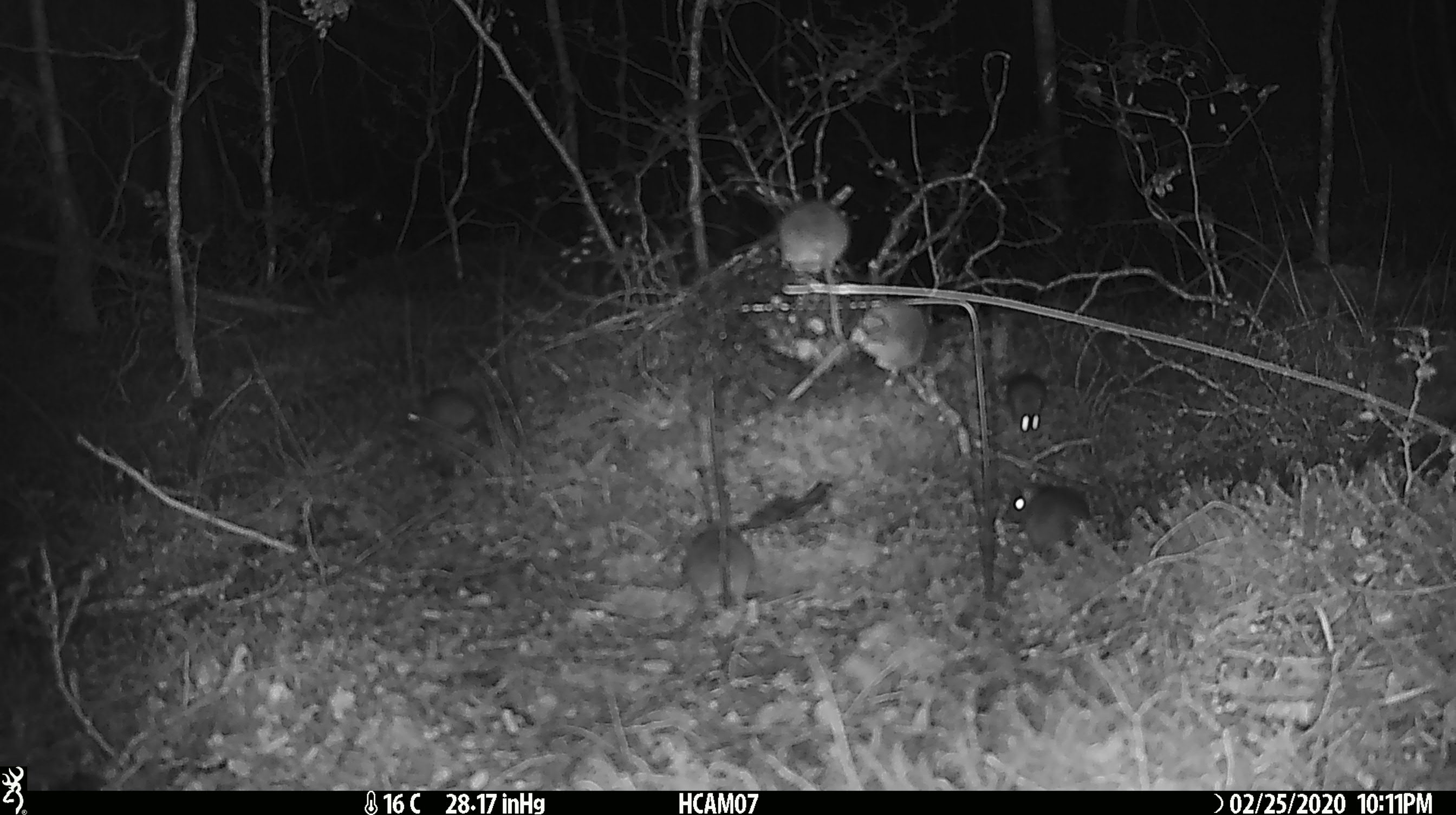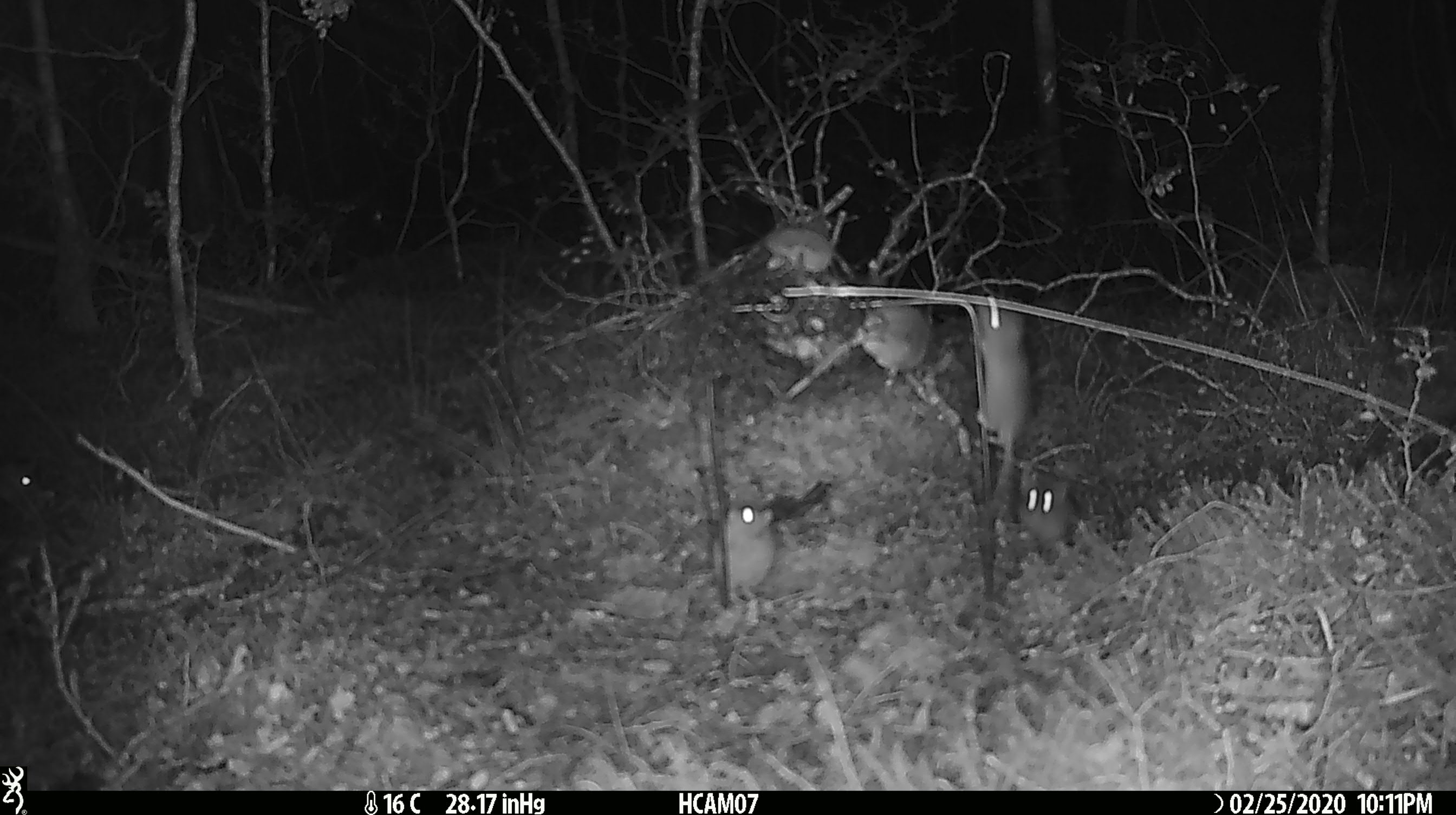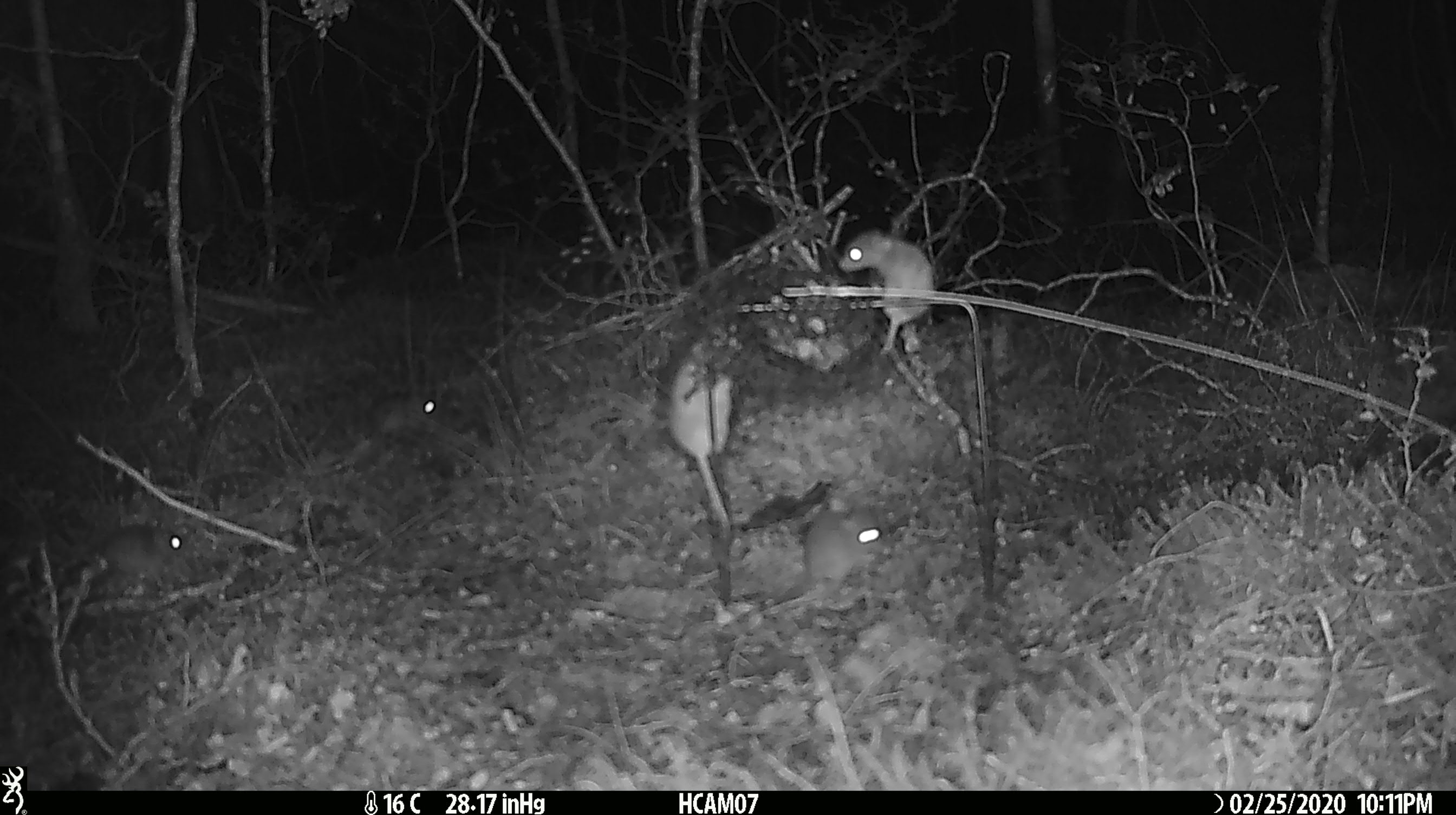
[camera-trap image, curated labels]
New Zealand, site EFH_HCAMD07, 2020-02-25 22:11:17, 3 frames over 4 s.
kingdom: Animalia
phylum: Chordata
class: Mammalia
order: Rodentia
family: Muridae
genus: Mus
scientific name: Mus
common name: mouse